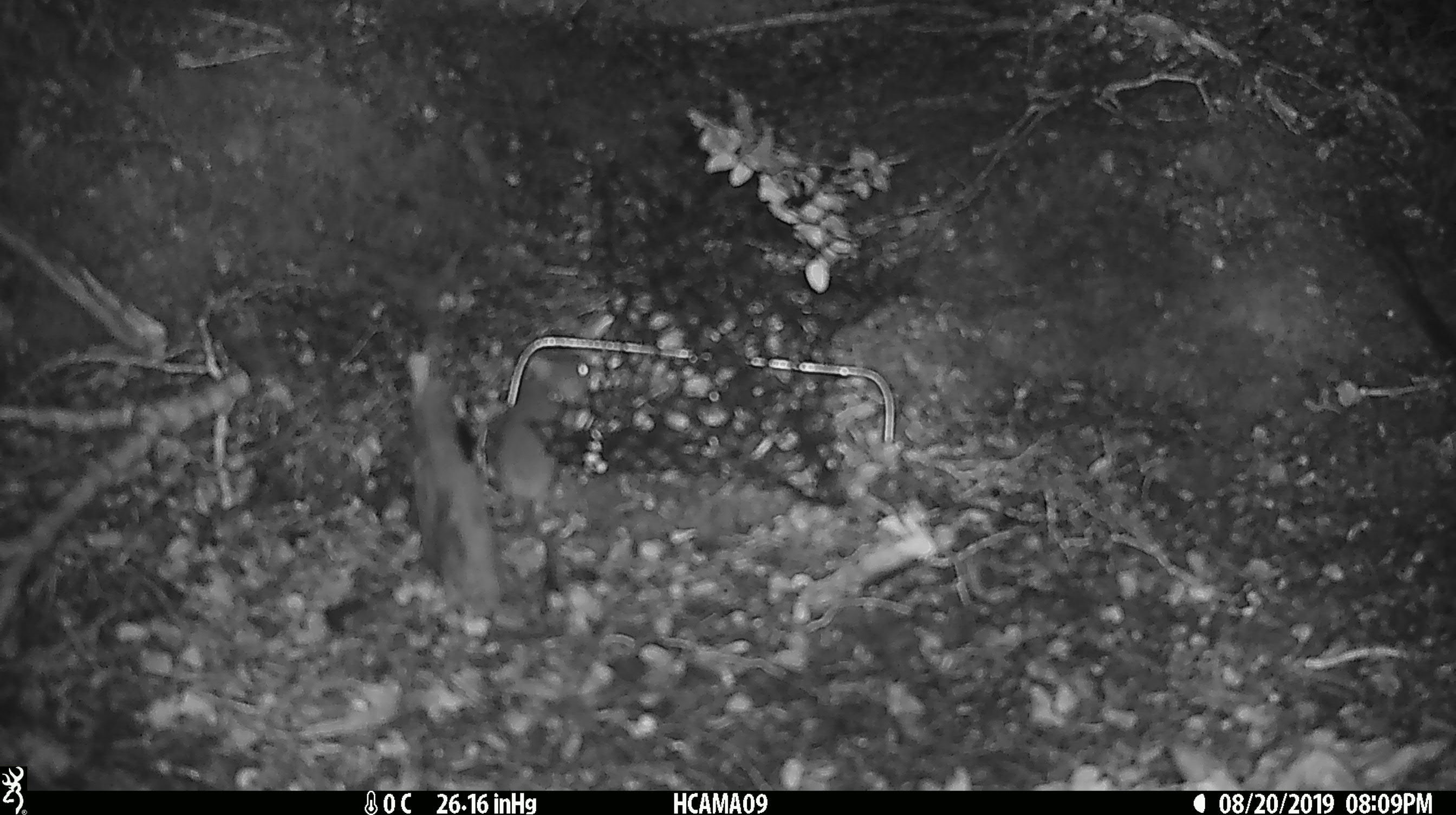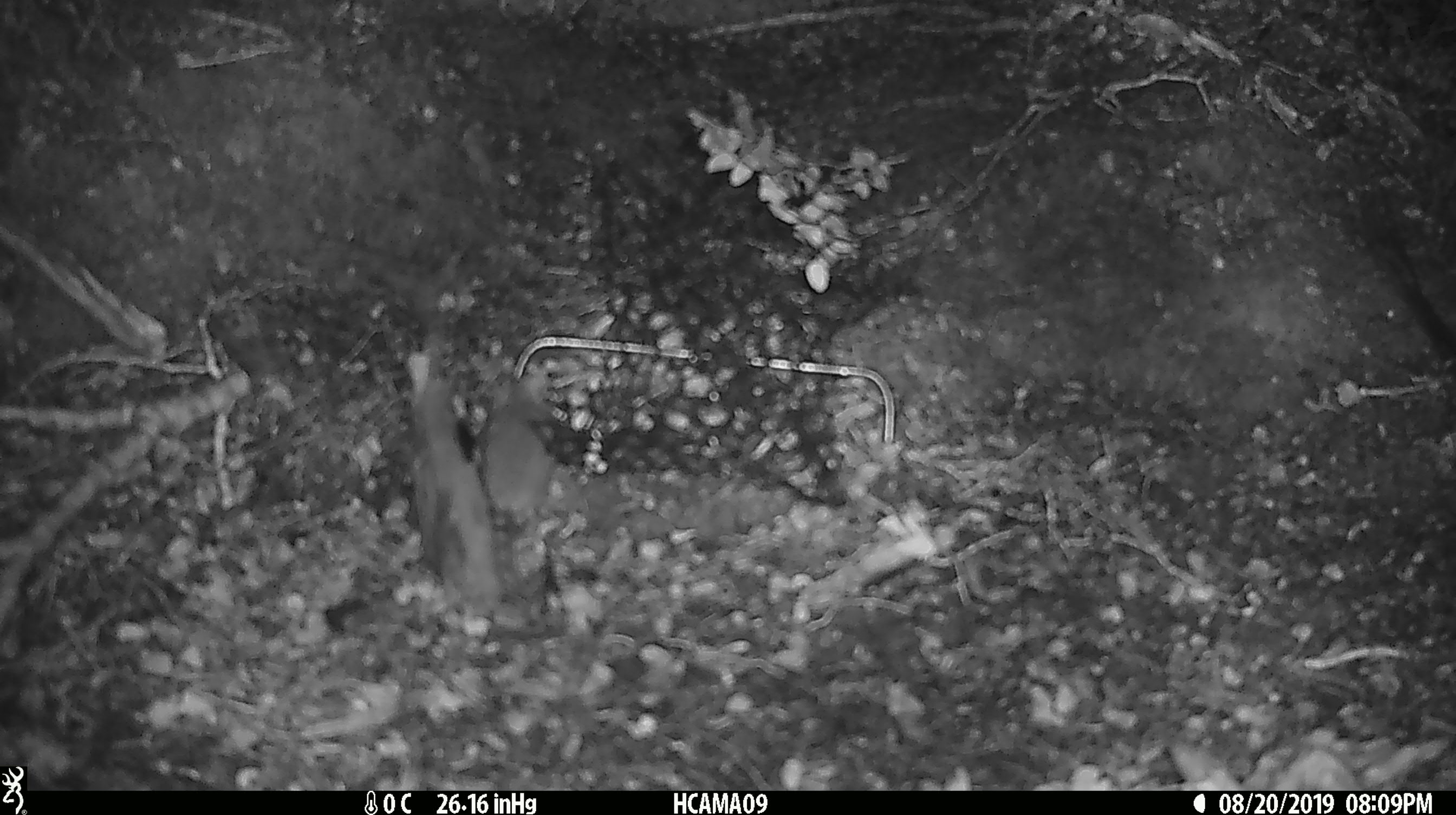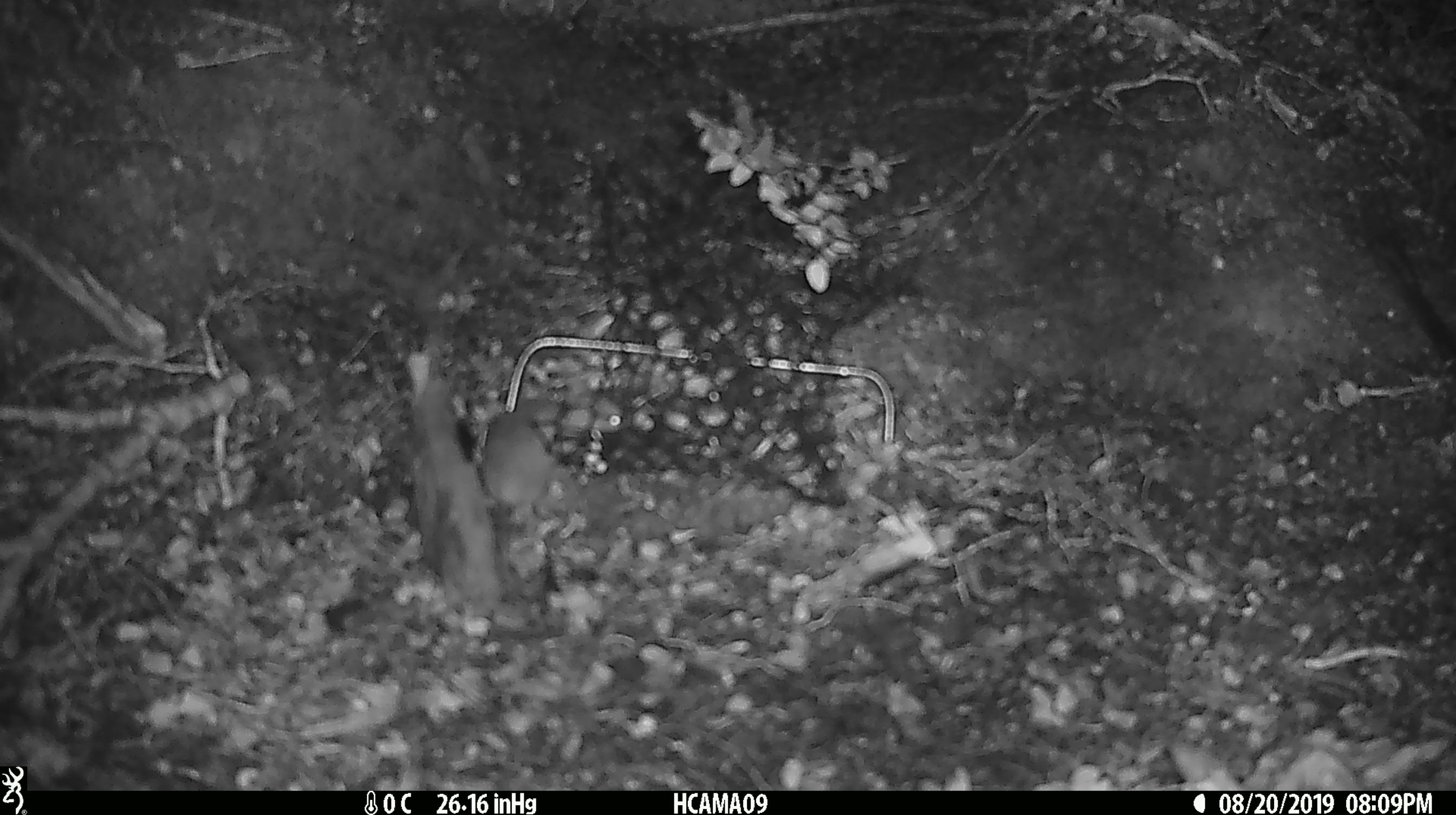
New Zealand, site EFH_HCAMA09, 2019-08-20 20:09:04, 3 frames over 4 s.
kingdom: Animalia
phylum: Chordata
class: Mammalia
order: Rodentia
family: Muridae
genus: Mus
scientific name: Mus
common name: mouse